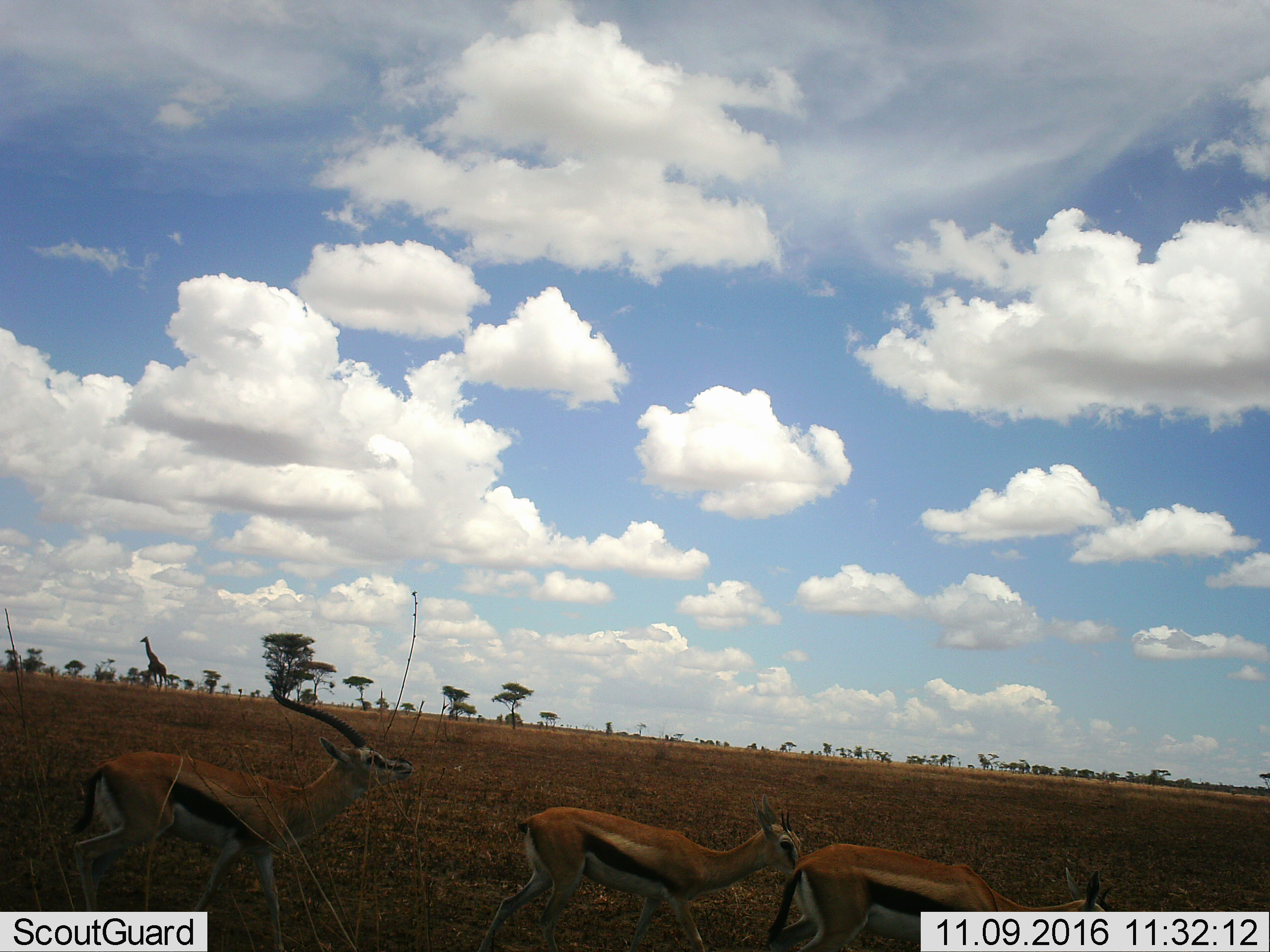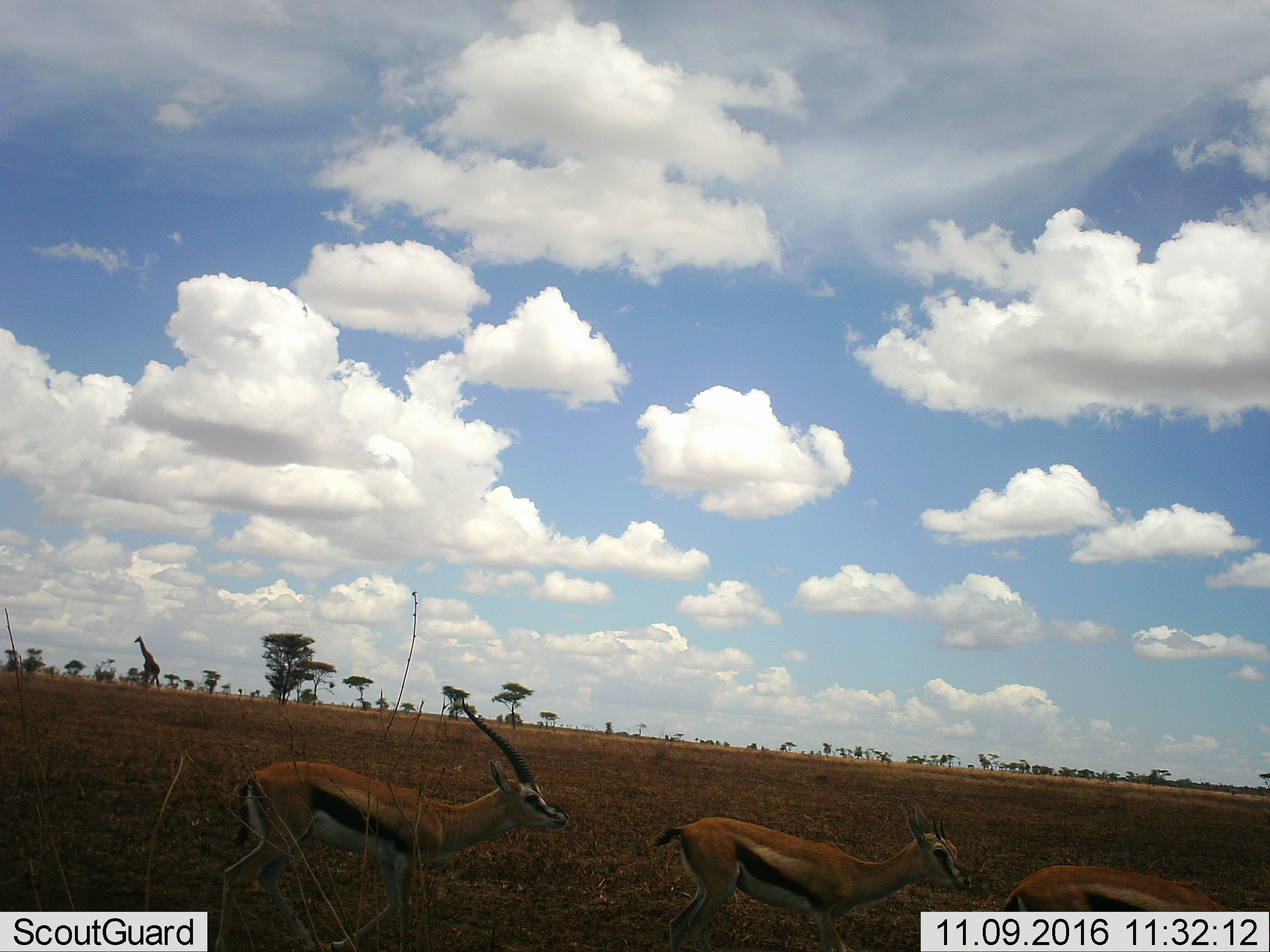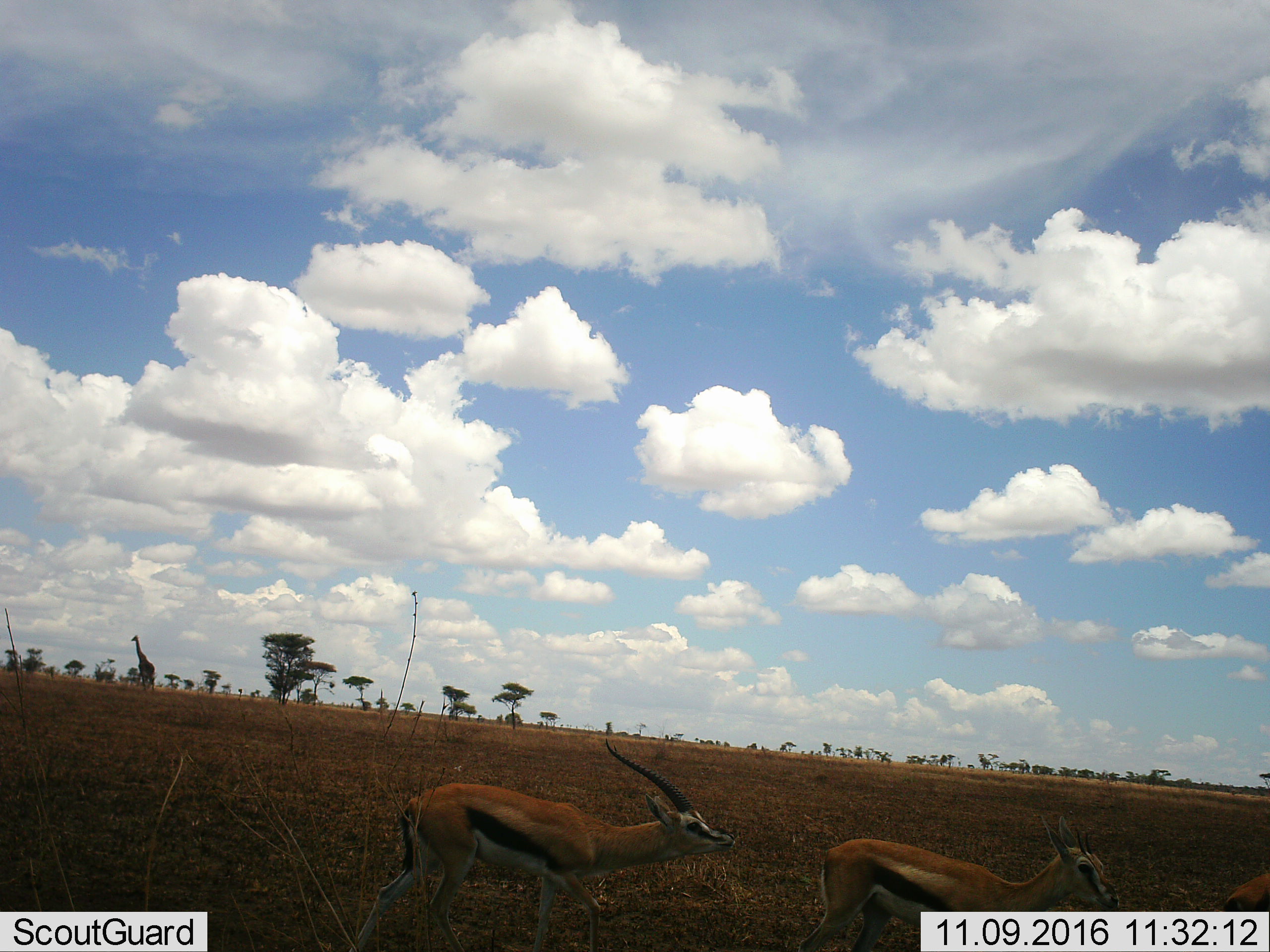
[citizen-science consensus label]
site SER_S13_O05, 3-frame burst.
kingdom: Animalia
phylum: Chordata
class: Mammalia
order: Artiodactyla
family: Bovidae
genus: Eudorcas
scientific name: Eudorcas thomsonii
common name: thomson's gazelle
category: gazellethomsons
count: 3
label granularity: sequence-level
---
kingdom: Animalia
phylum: Chordata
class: Mammalia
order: Artiodactyla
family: Giraffidae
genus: Giraffa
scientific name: Giraffa camelopardalis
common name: giraffe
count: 1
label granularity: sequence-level